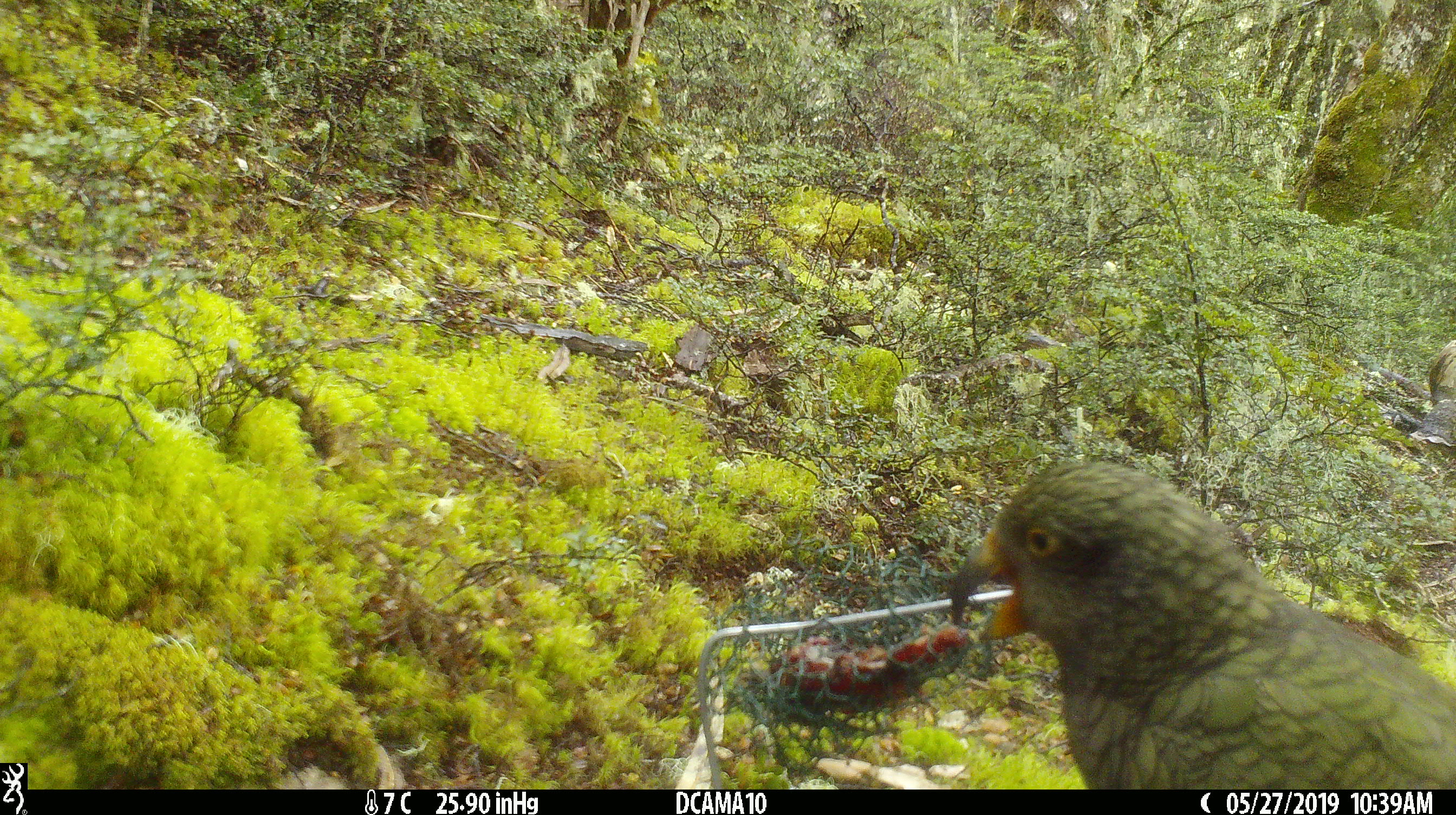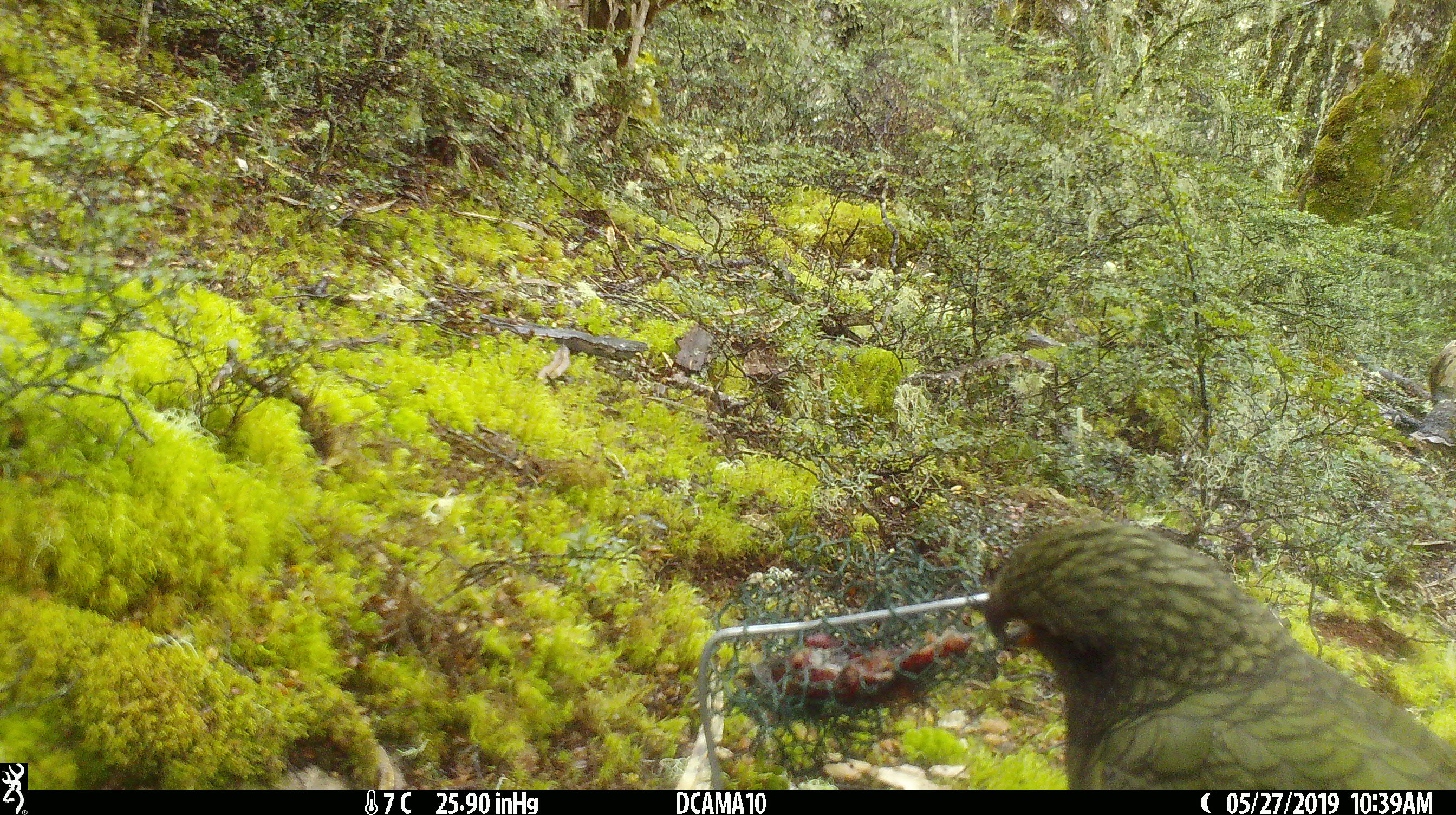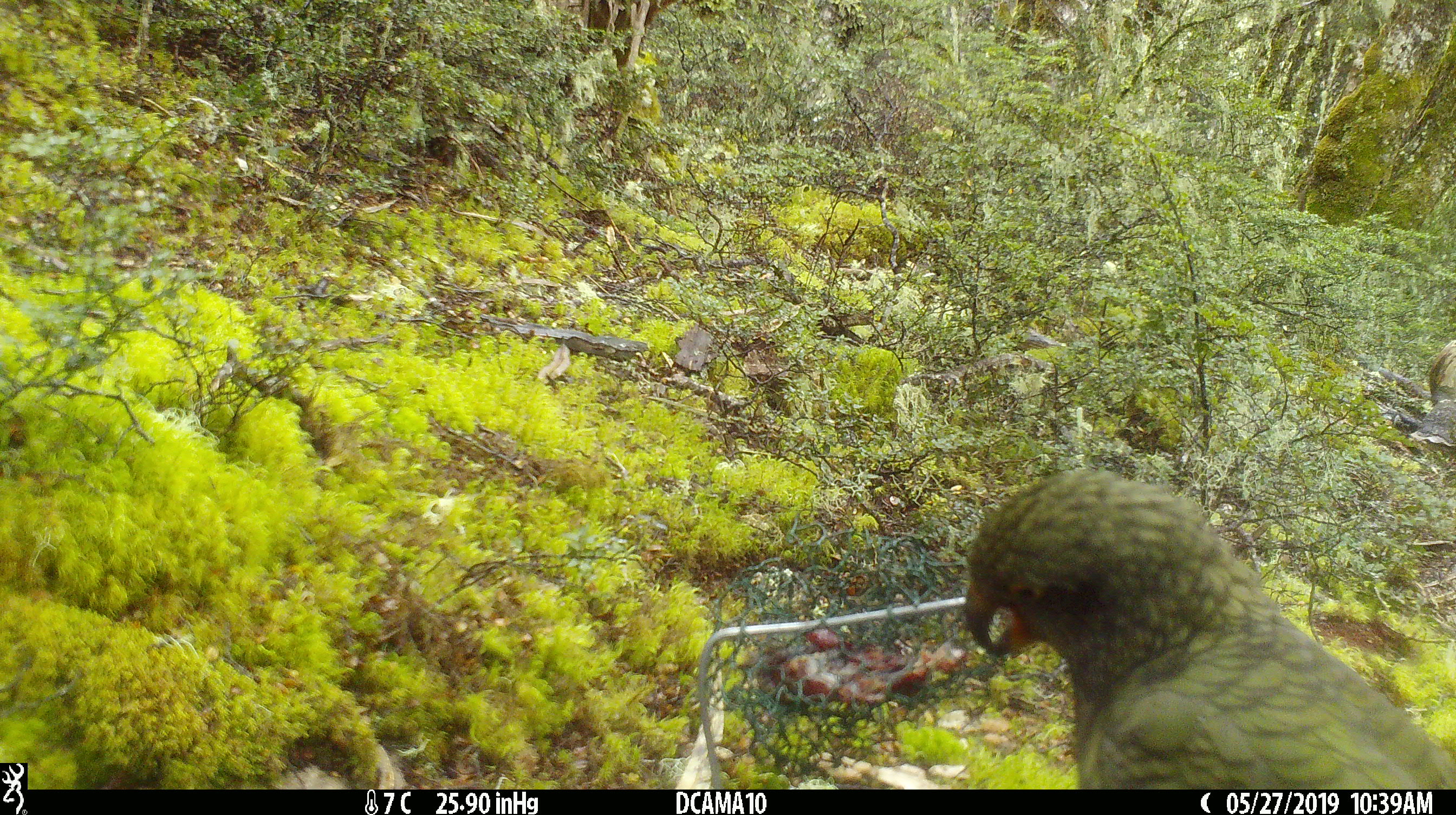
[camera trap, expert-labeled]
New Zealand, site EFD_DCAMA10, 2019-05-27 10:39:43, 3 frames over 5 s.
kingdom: Animalia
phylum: Chordata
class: Aves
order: Psittaciformes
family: Strigopidae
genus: Nestor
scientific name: Nestor notabilis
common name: kea